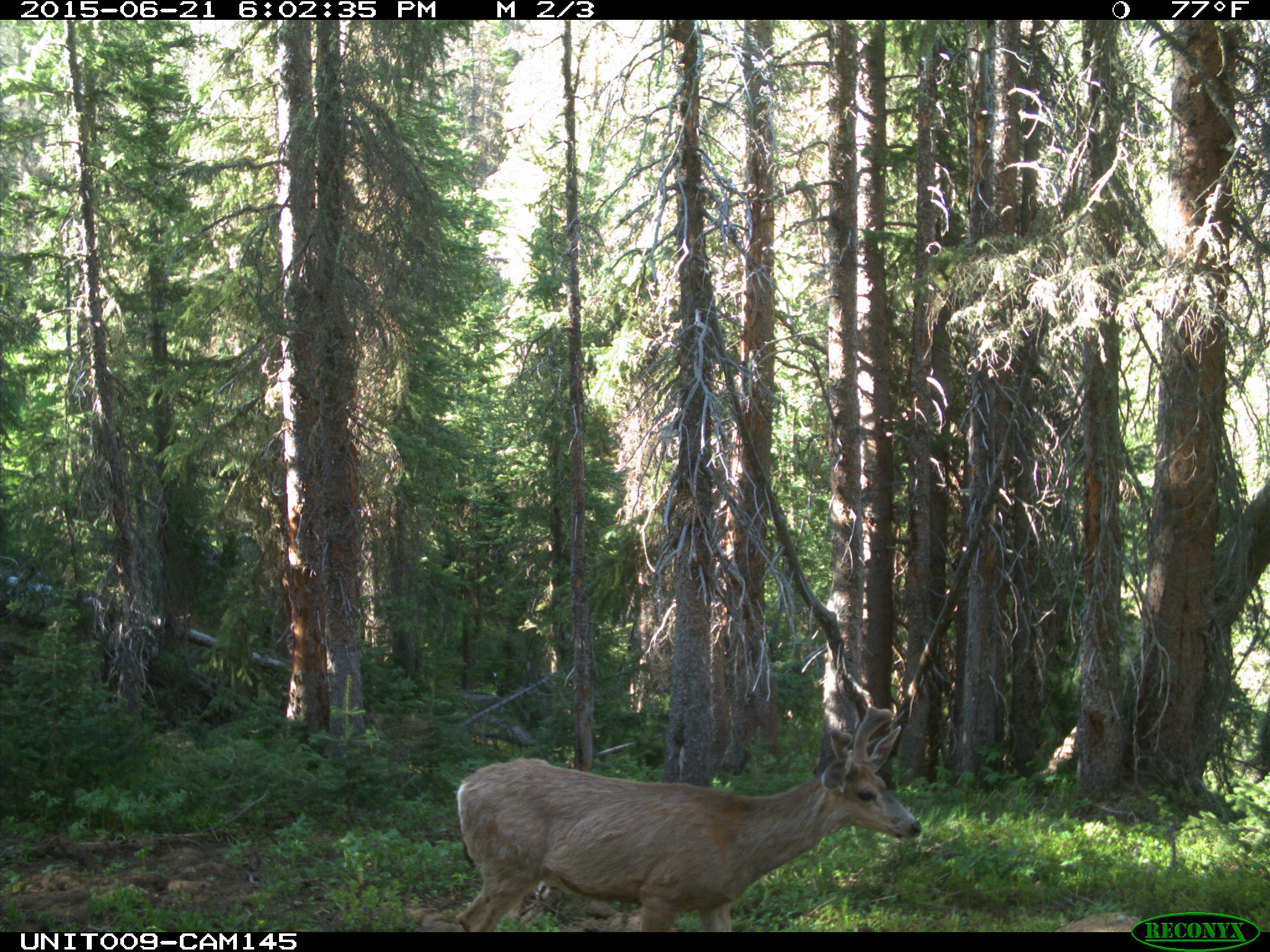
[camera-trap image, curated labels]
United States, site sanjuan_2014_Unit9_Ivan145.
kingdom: Animalia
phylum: Chordata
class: Mammalia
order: Artiodactyla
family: Cervidae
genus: Odocoileus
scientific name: Odocoileus hemionus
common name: mule deer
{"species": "Odocoileus hemionus (mule deer)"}